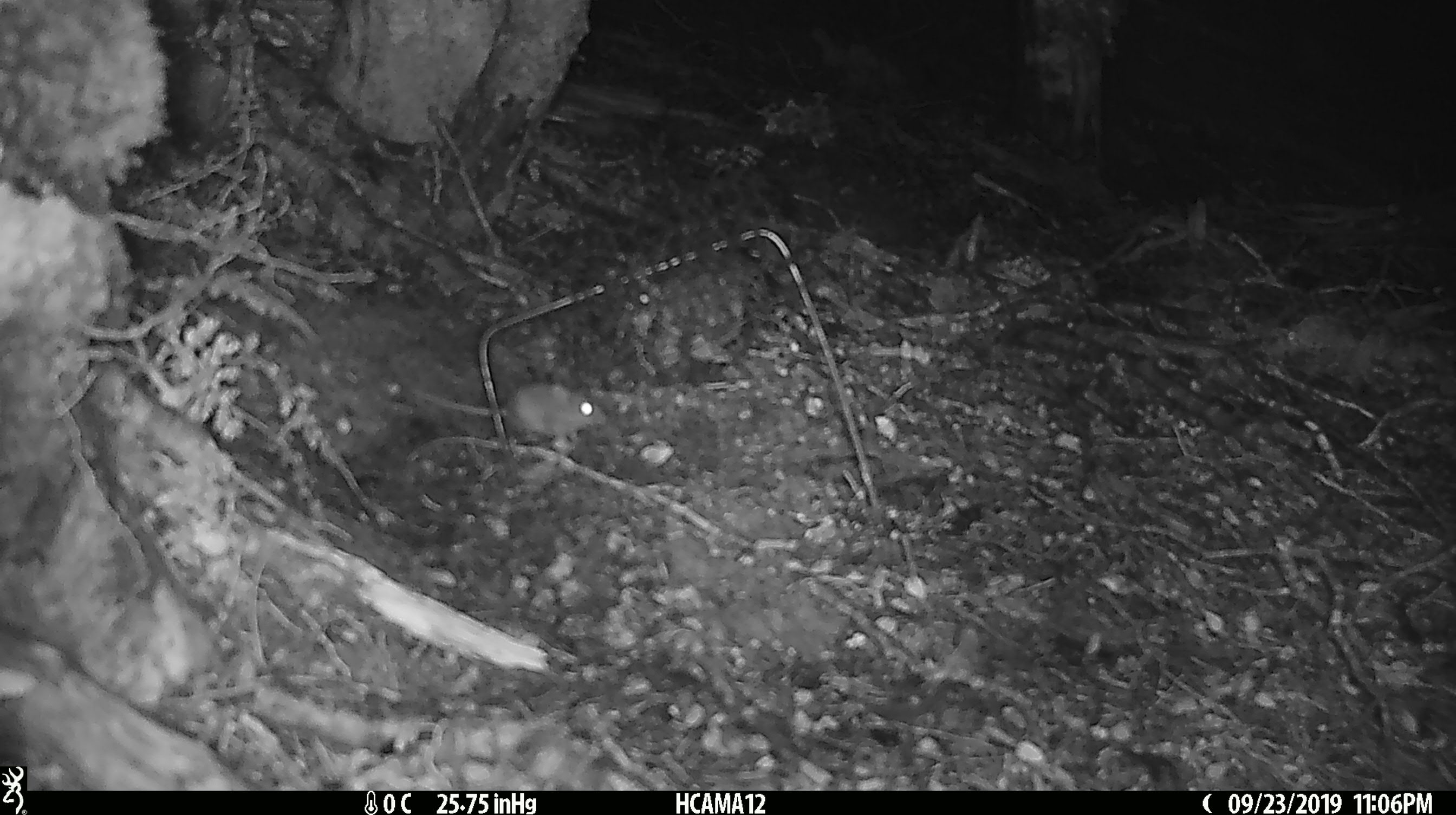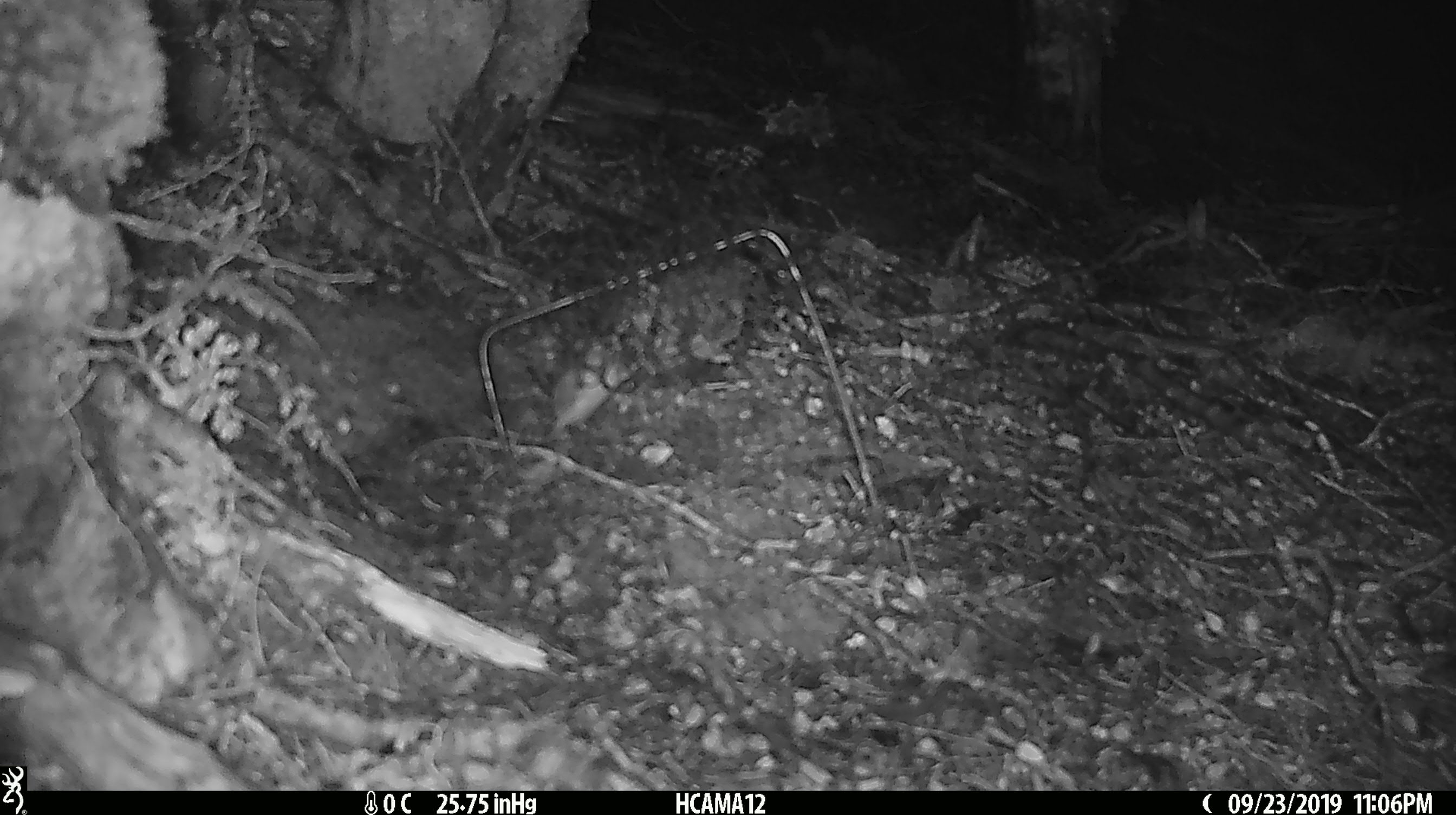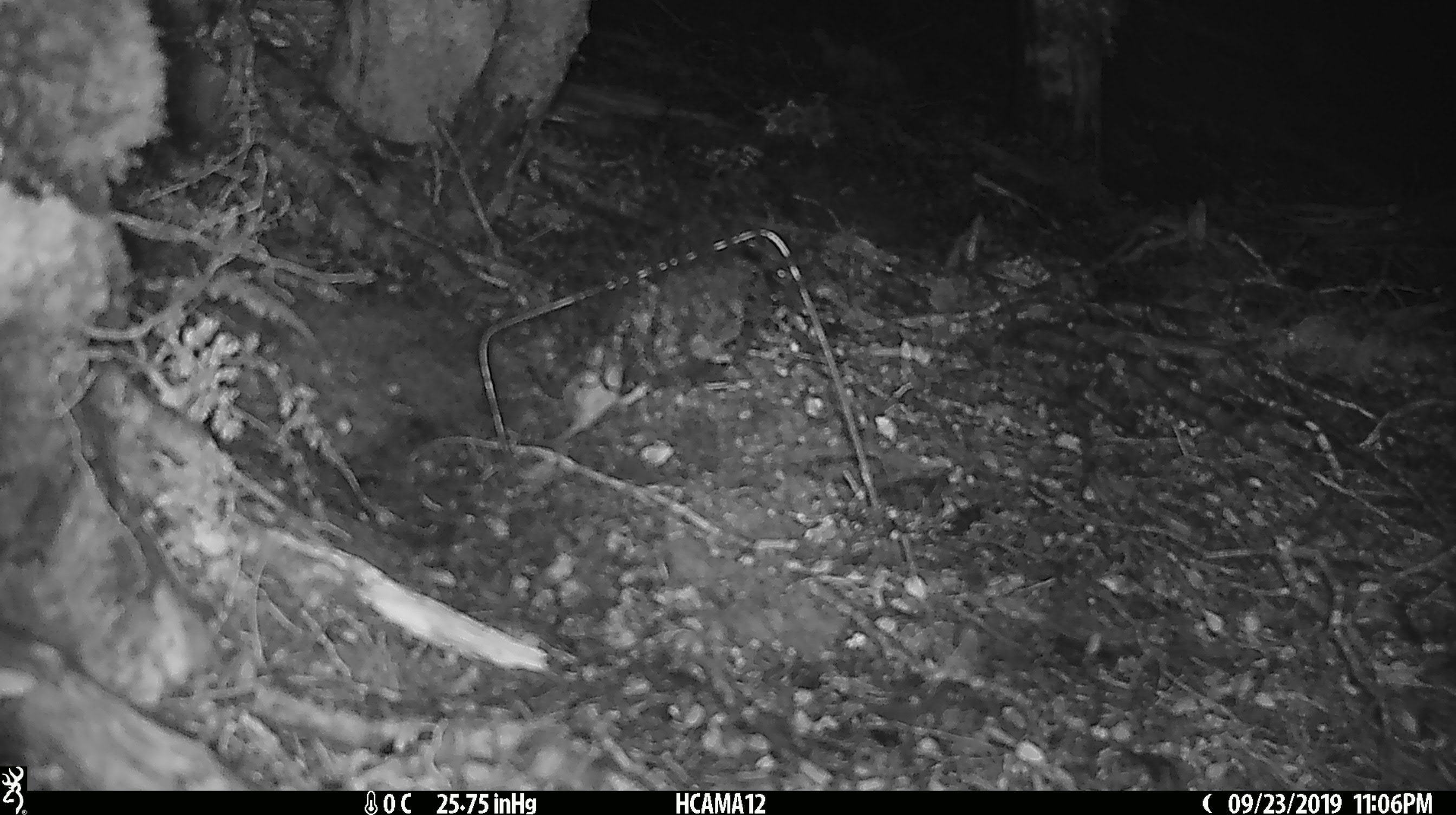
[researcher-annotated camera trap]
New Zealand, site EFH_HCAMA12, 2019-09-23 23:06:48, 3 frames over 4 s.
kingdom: Animalia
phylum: Chordata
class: Mammalia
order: Rodentia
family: Muridae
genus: Mus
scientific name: Mus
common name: mouse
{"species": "mouse (Mus)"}